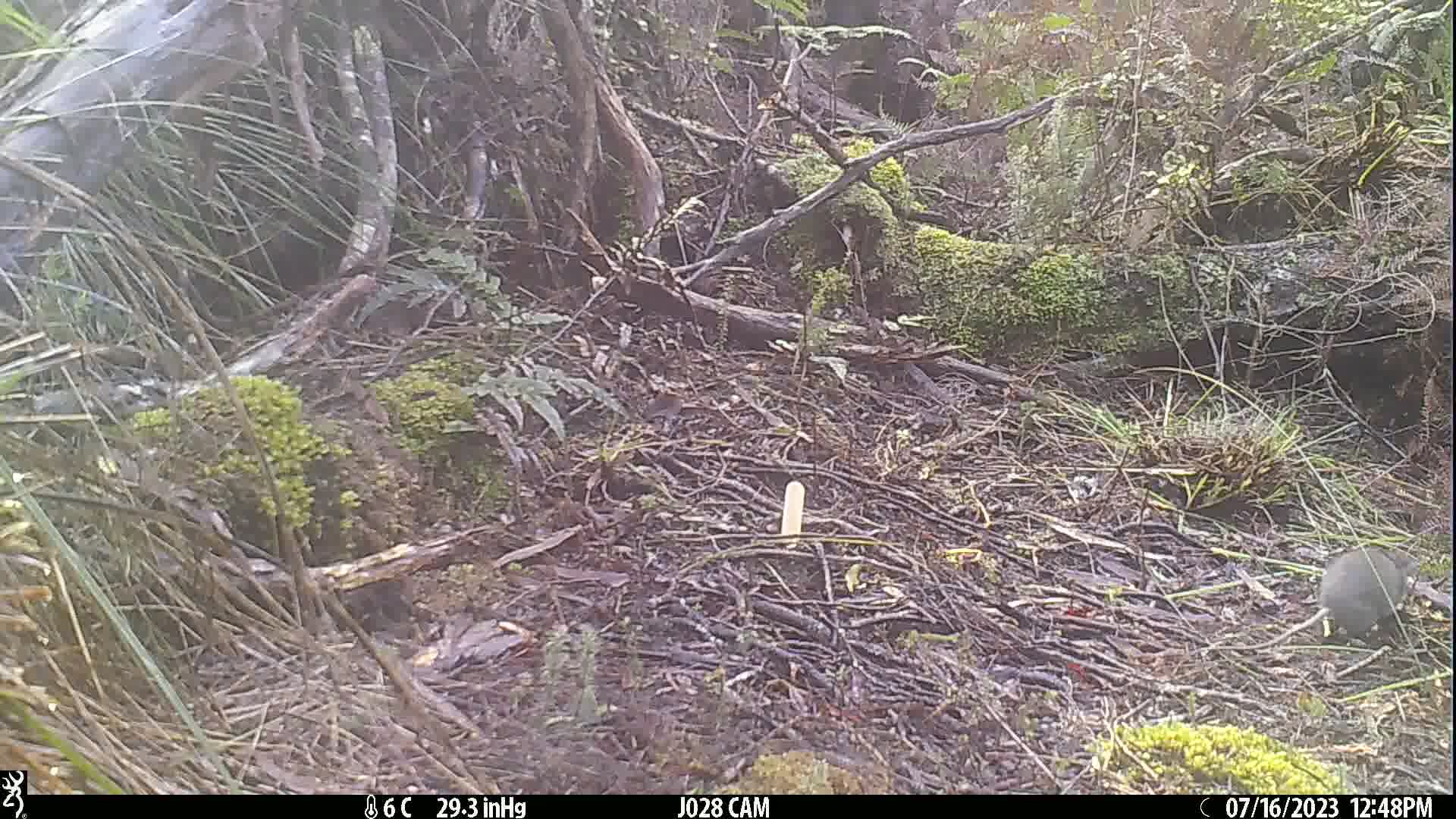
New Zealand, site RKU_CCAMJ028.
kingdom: Animalia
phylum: Chordata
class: Mammalia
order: Rodentia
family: Muridae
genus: Rattus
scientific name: Rattus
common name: rat